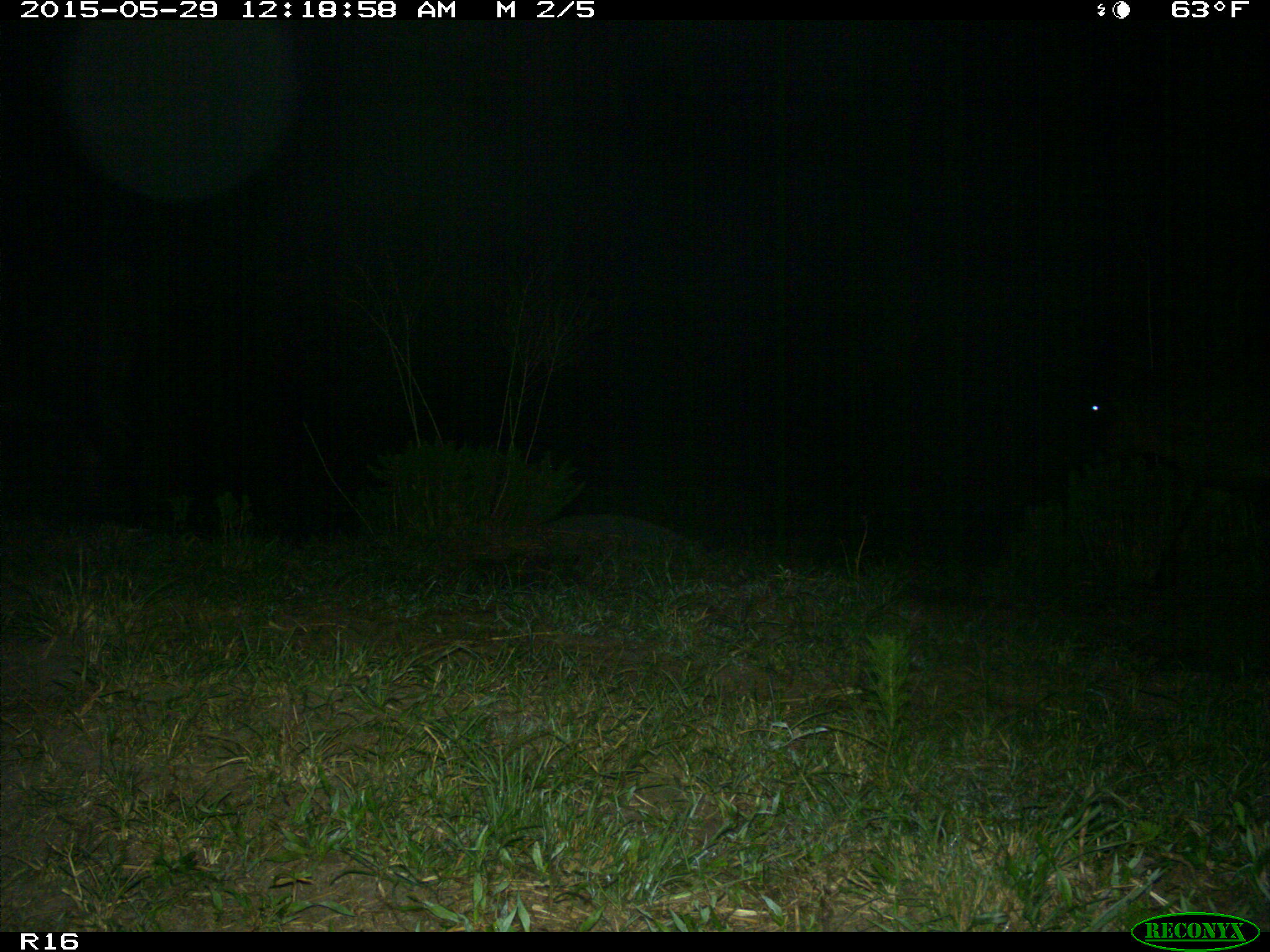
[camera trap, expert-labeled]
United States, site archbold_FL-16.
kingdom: Animalia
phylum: Chordata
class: Mammalia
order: Artiodactyla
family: Bovidae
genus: Bos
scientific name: Bos taurus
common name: domestic cow